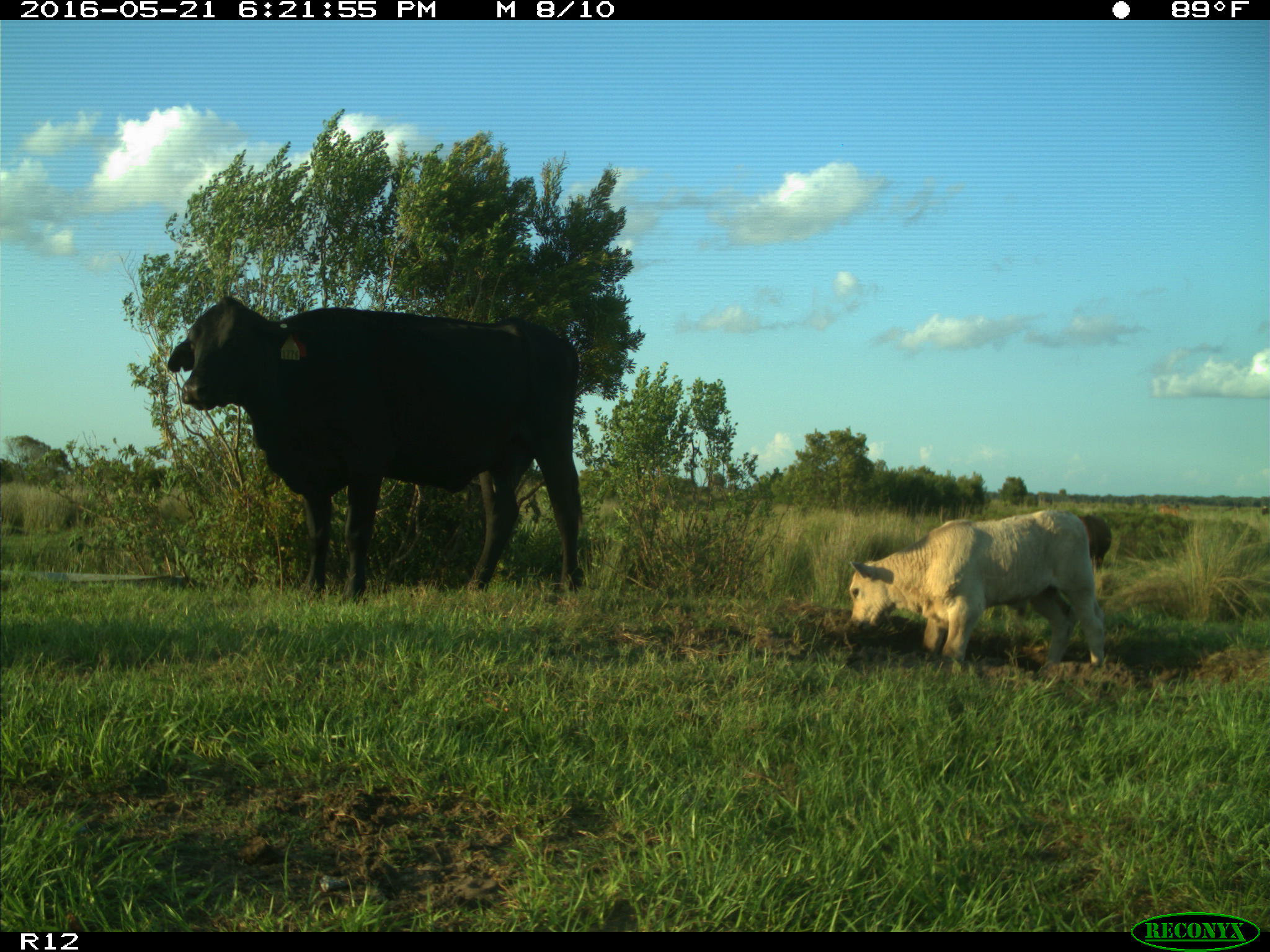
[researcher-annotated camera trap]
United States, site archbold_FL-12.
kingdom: Animalia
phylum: Chordata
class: Mammalia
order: Artiodactyla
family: Bovidae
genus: Bos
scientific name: Bos taurus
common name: domestic cow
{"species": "Bos taurus (domestic cow)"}